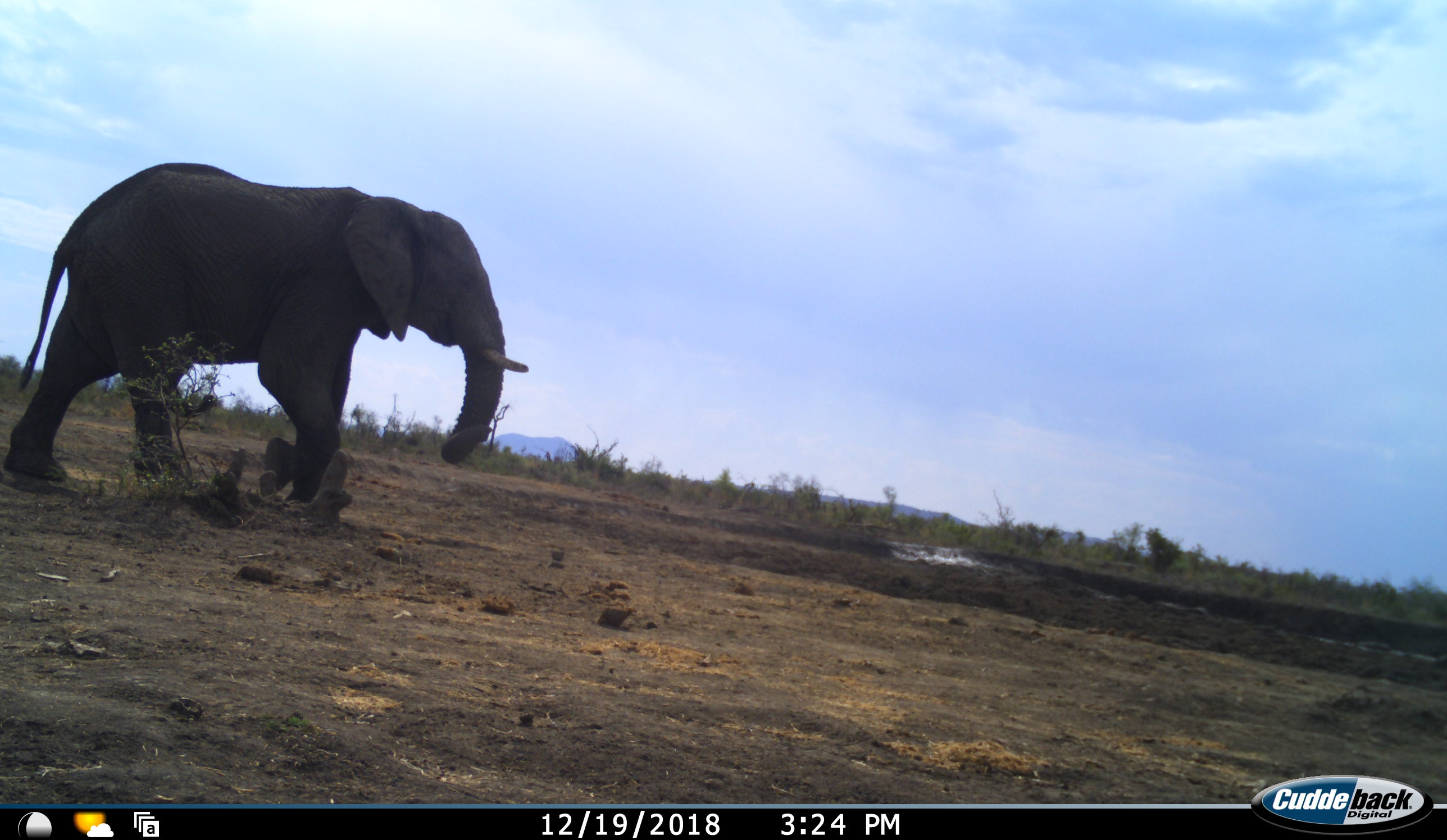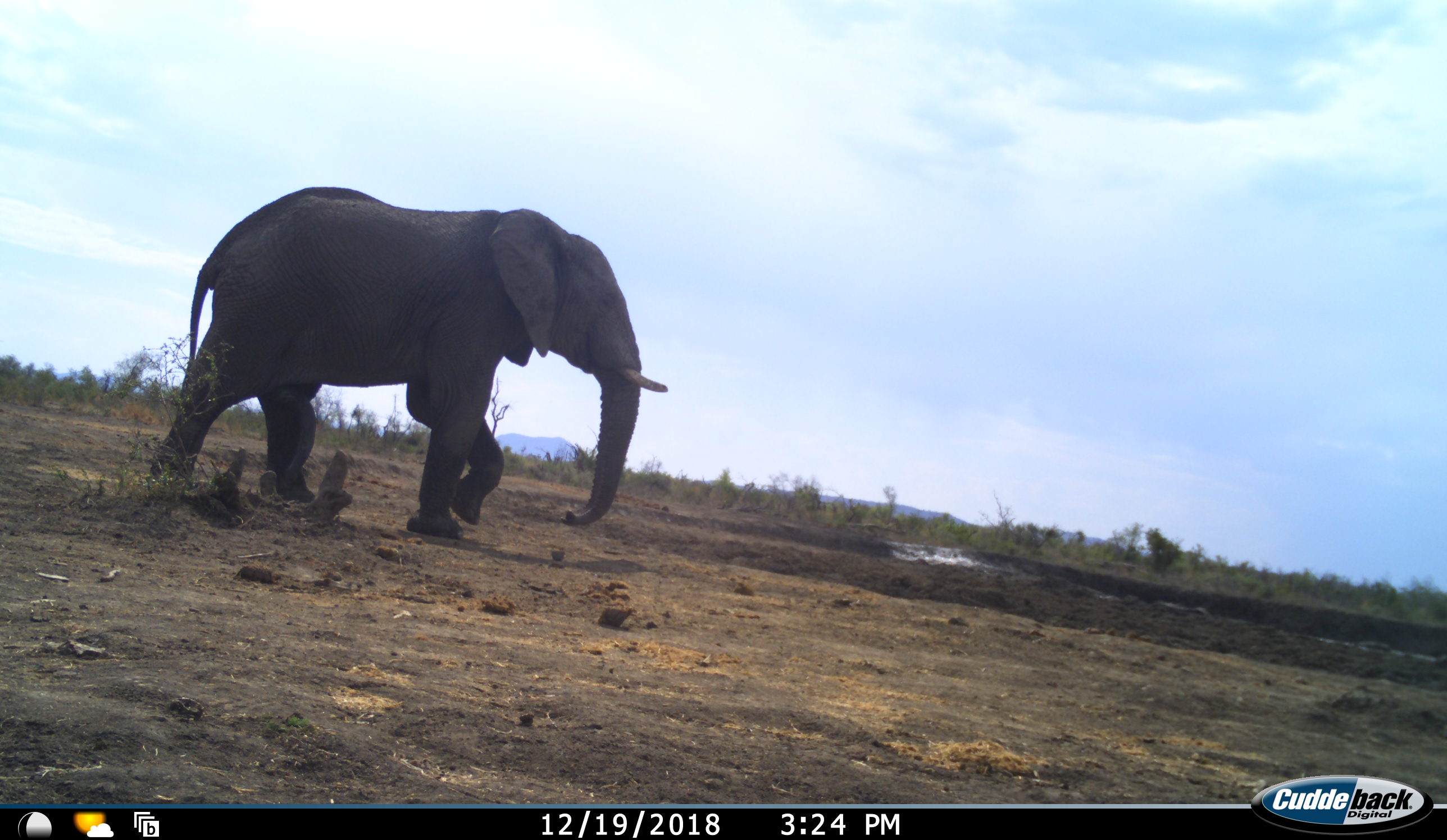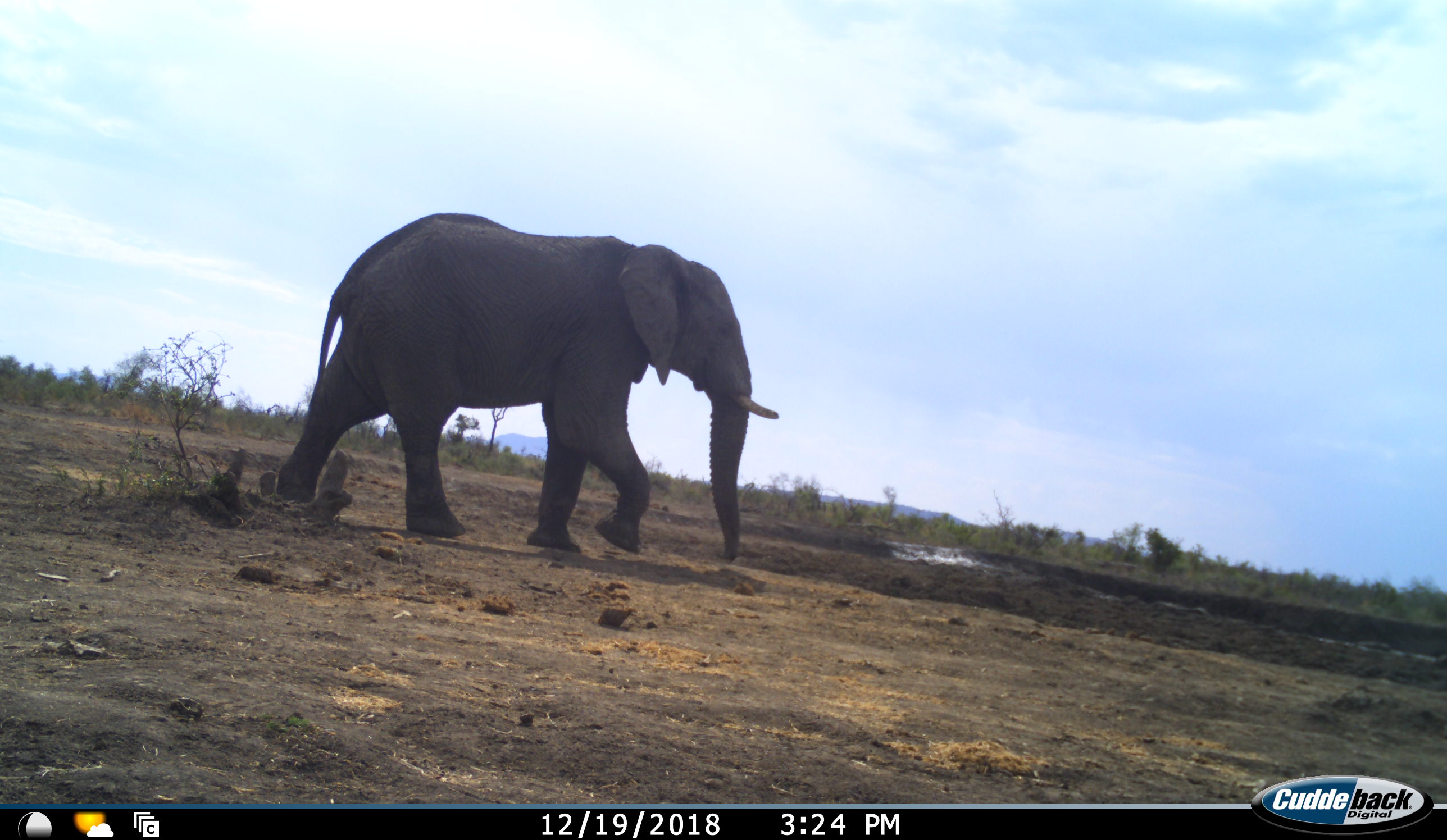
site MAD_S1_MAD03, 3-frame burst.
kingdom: Animalia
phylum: Chordata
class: Mammalia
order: Proboscidea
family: Elephantidae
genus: Loxodonta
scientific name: Loxodonta africana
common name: african bush elephant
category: elephant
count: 1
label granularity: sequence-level